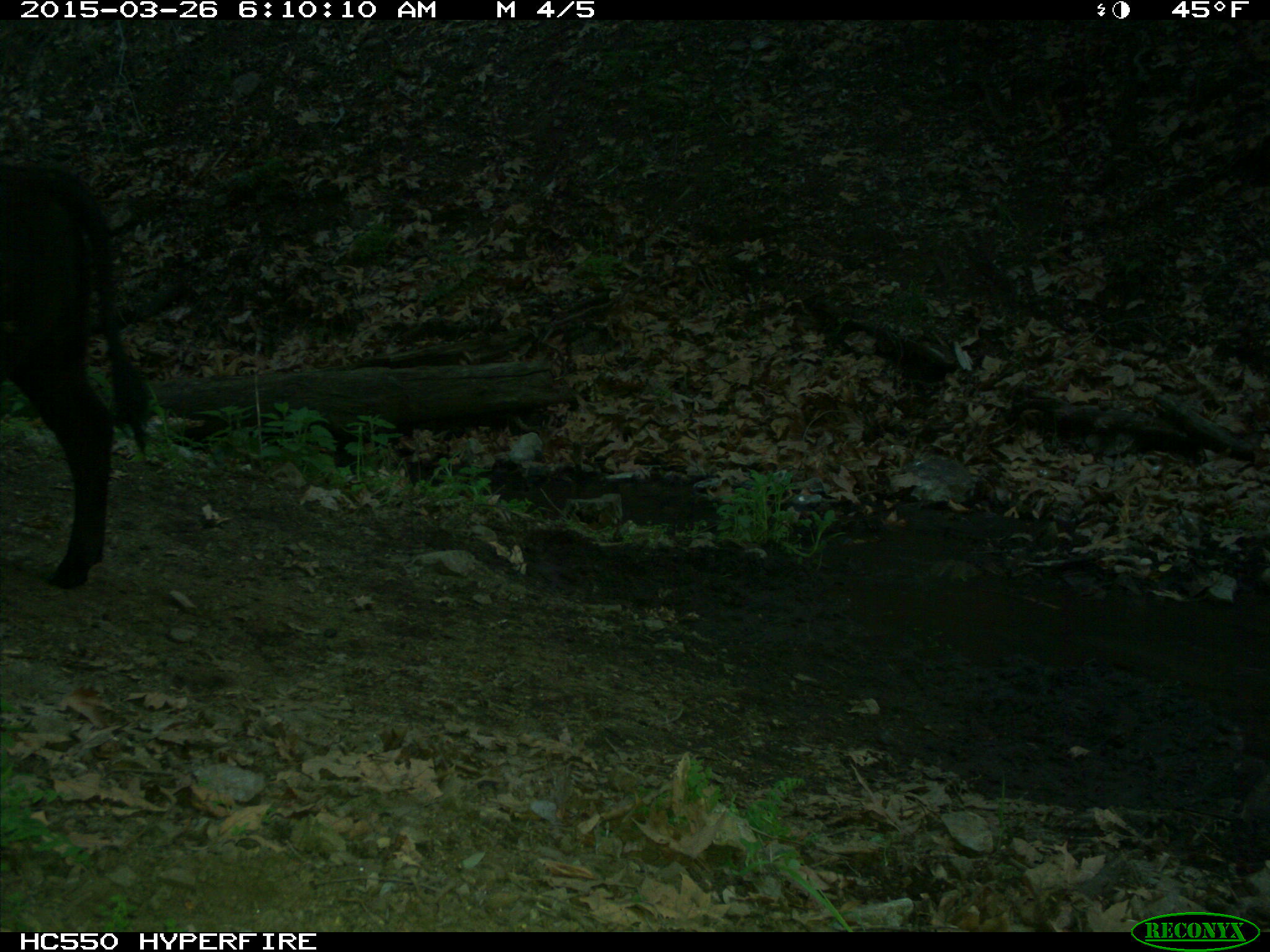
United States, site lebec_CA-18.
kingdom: Animalia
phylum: Chordata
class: Mammalia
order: Artiodactyla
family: Bovidae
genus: Bos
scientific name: Bos taurus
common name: domestic cow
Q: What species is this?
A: Bos taurus (domestic cow).